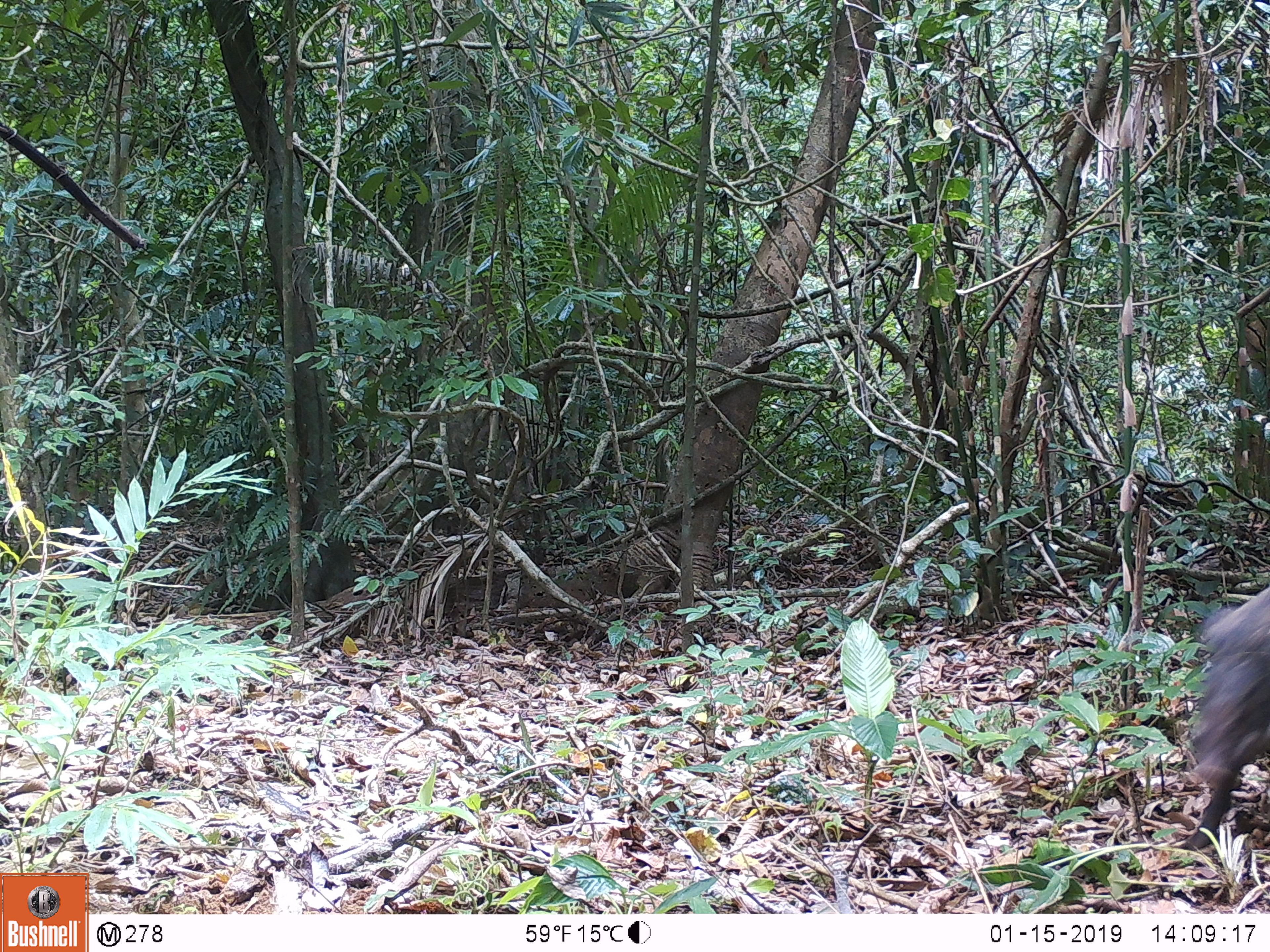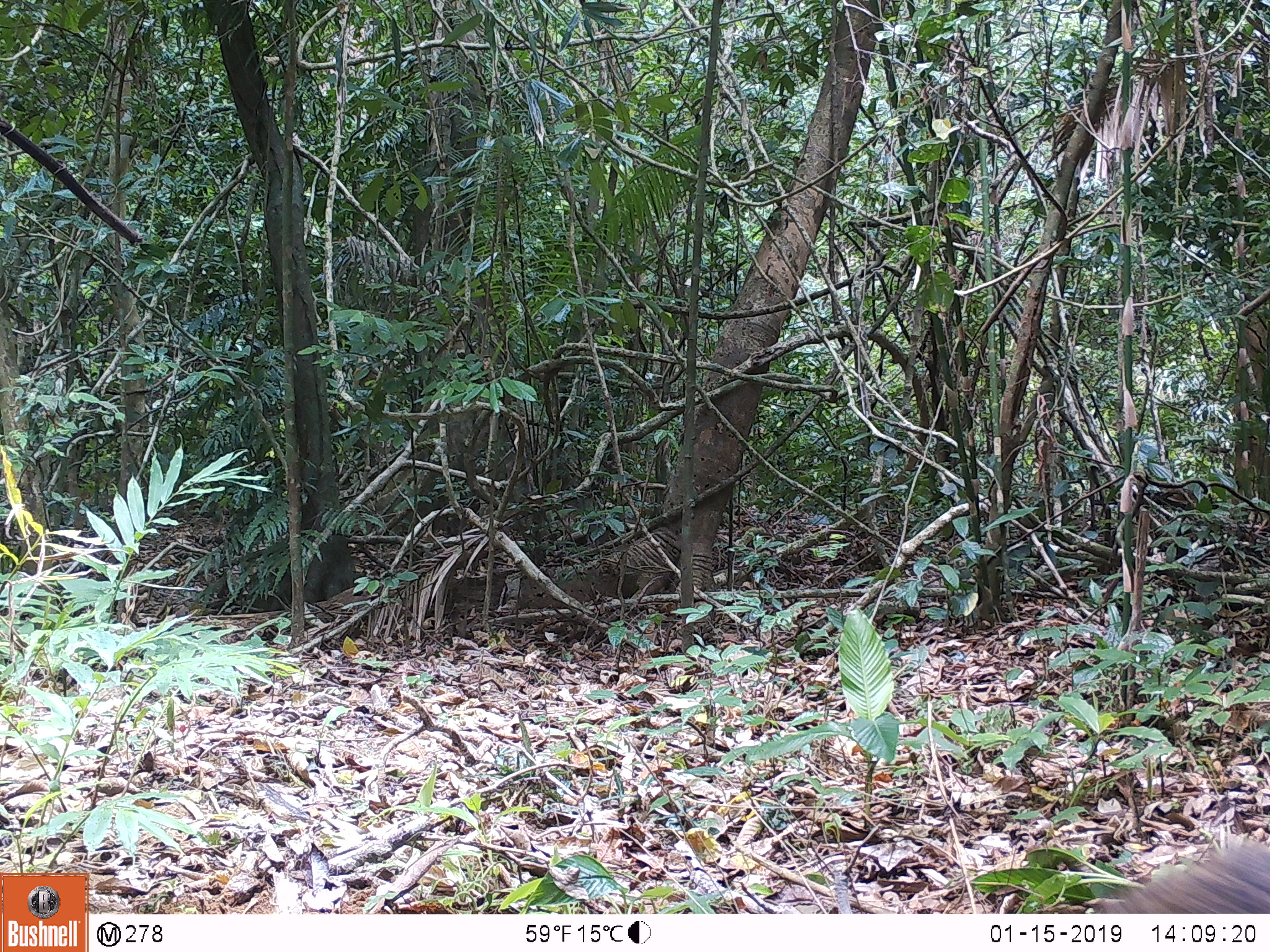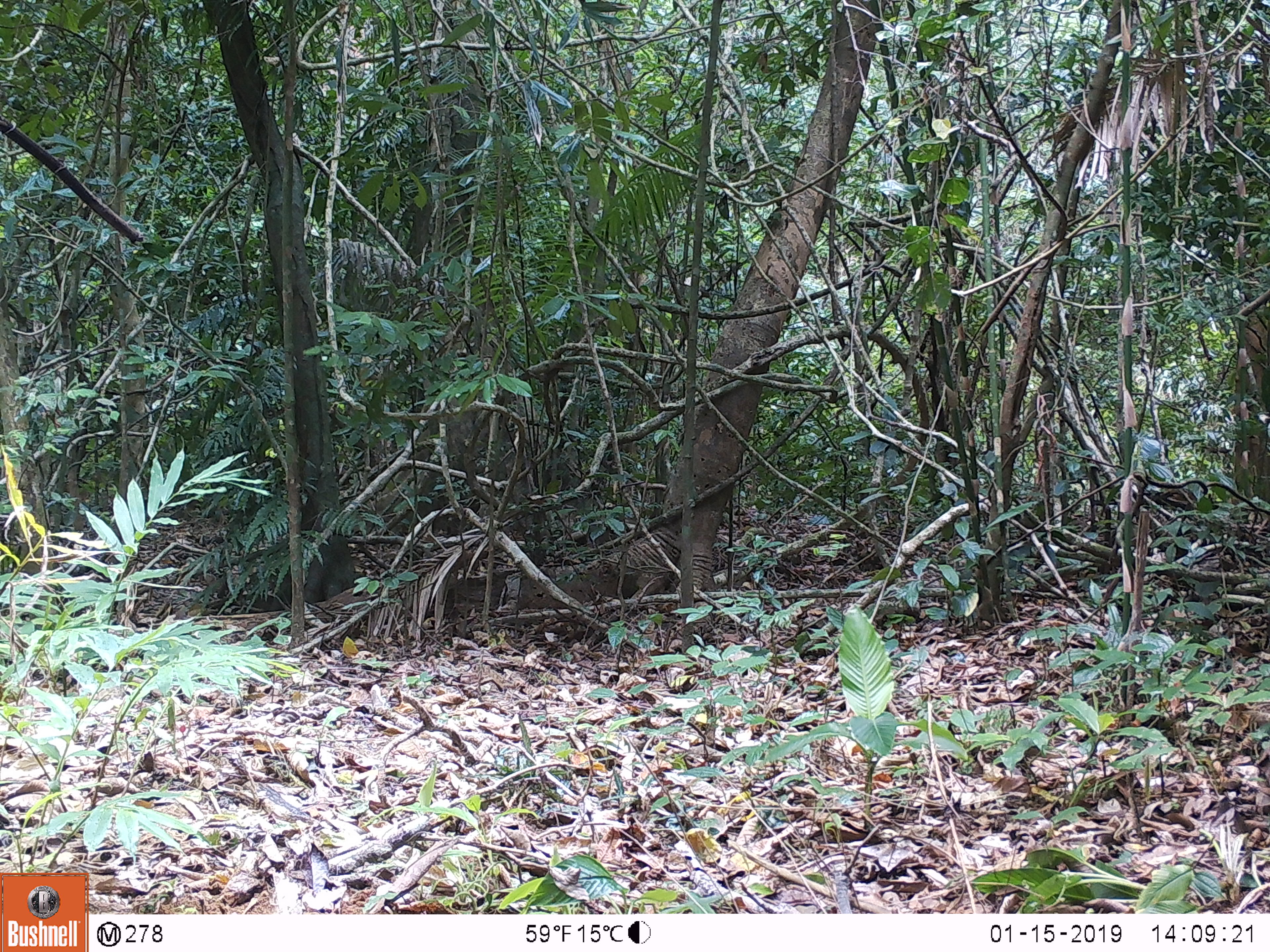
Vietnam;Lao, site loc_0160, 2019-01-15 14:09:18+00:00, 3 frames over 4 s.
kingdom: Animalia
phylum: Chordata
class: Mammalia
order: Artiodactyla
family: Suidae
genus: Sus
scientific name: Sus scrofa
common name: eurasian wild pig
Eurasian wild pig (Sus scrofa). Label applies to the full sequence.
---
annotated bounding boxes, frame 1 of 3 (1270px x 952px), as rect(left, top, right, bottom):
eurasian wild pig: rect(1180, 585, 1270, 849)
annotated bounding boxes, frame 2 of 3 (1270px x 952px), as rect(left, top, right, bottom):
eurasian wild pig: rect(1091, 842, 1270, 914)